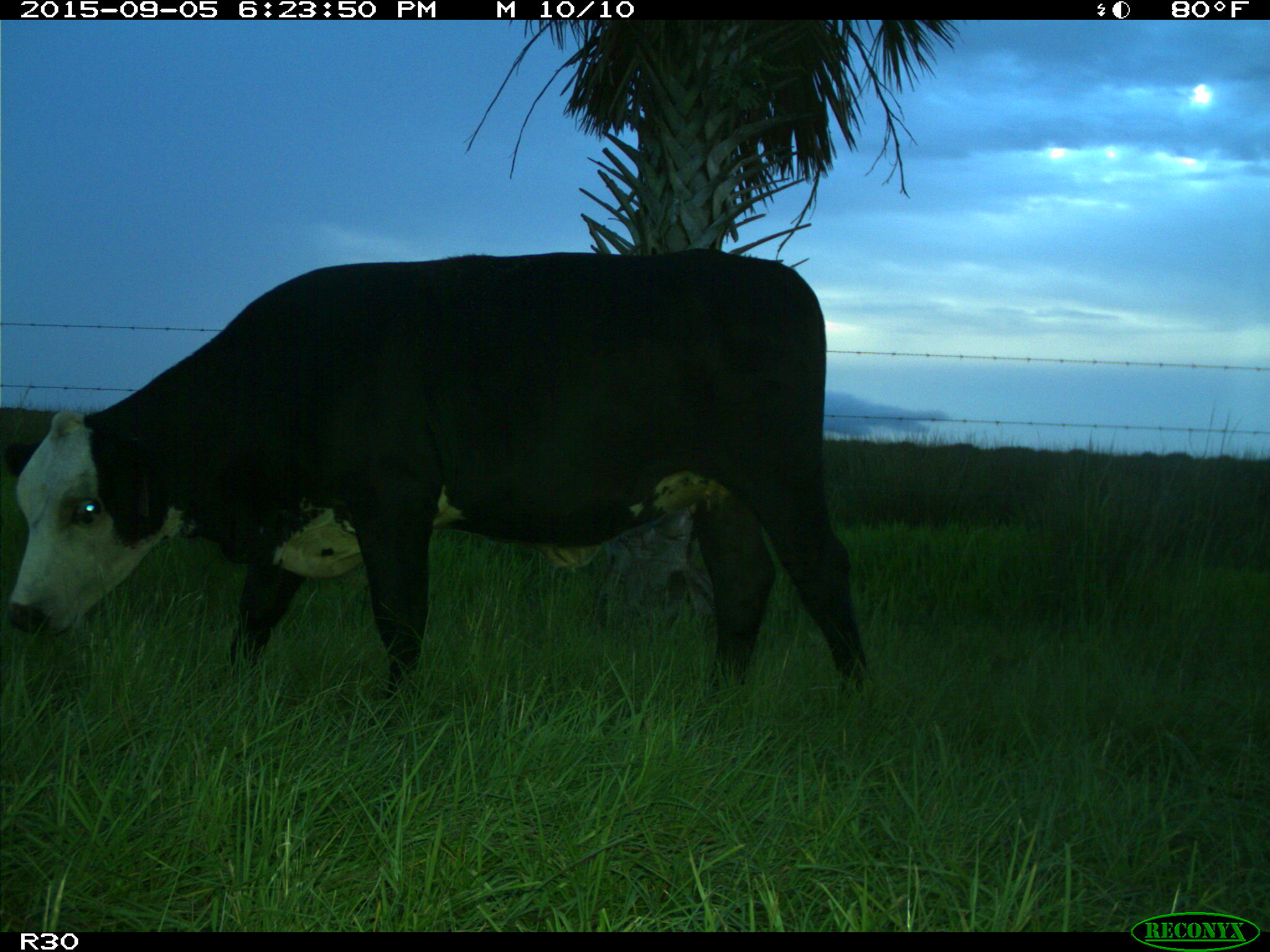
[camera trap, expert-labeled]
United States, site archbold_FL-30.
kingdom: Animalia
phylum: Chordata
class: Mammalia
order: Artiodactyla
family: Bovidae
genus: Bos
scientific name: Bos taurus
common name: domestic cow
Bos taurus (domestic cow).